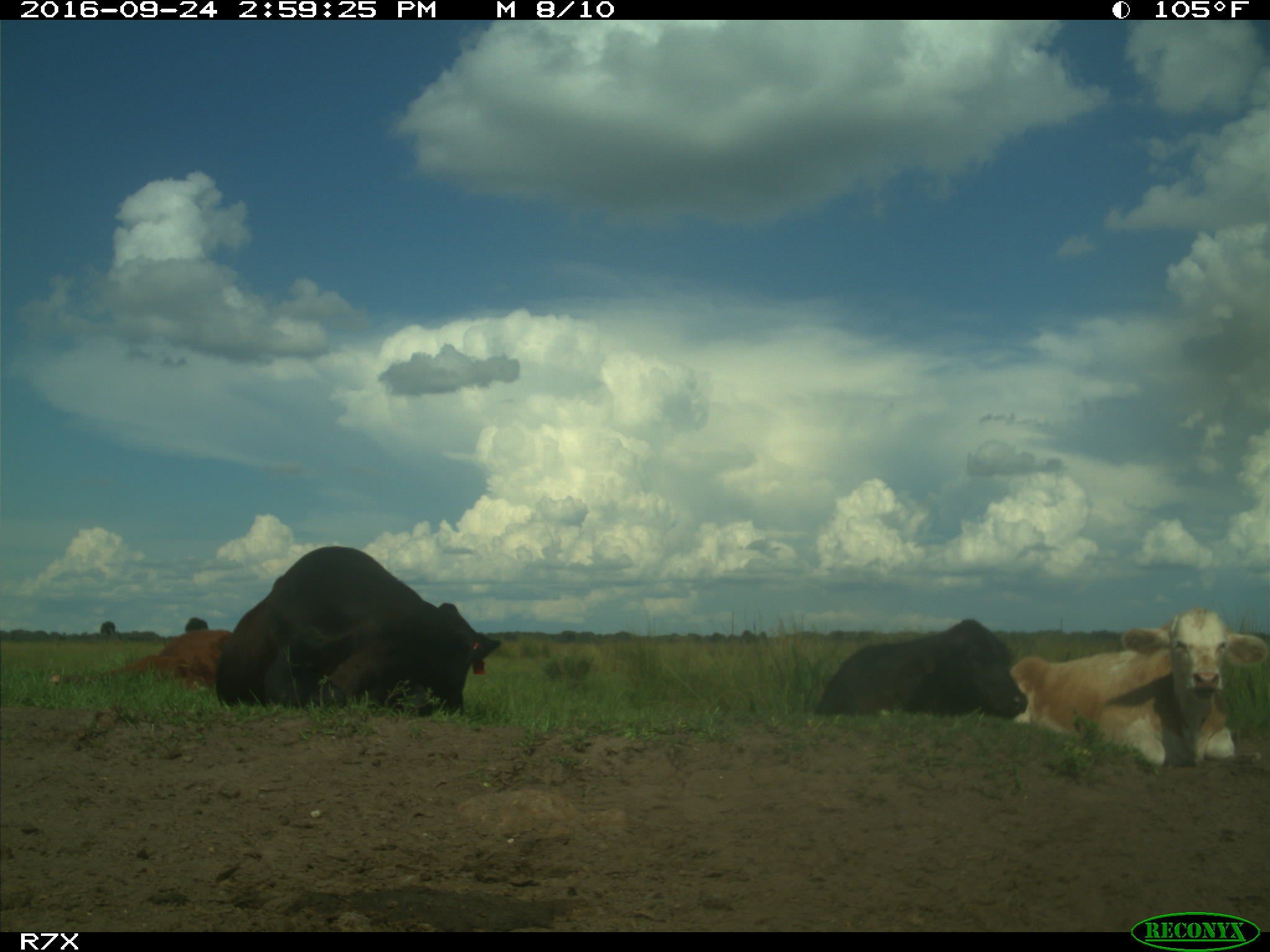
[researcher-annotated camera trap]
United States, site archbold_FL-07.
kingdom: Animalia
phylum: Chordata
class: Mammalia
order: Artiodactyla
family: Bovidae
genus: Bos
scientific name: Bos taurus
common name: domestic cow